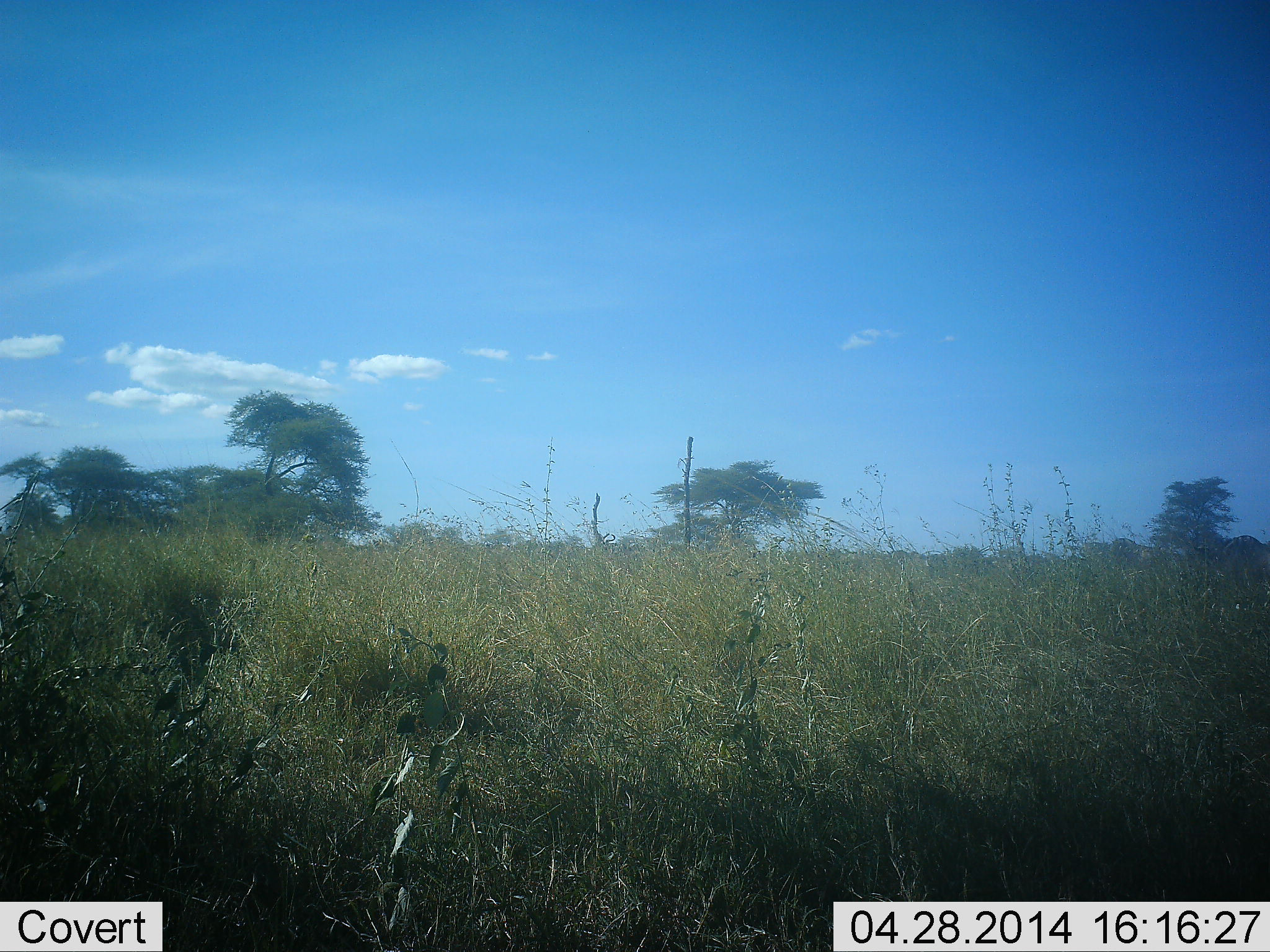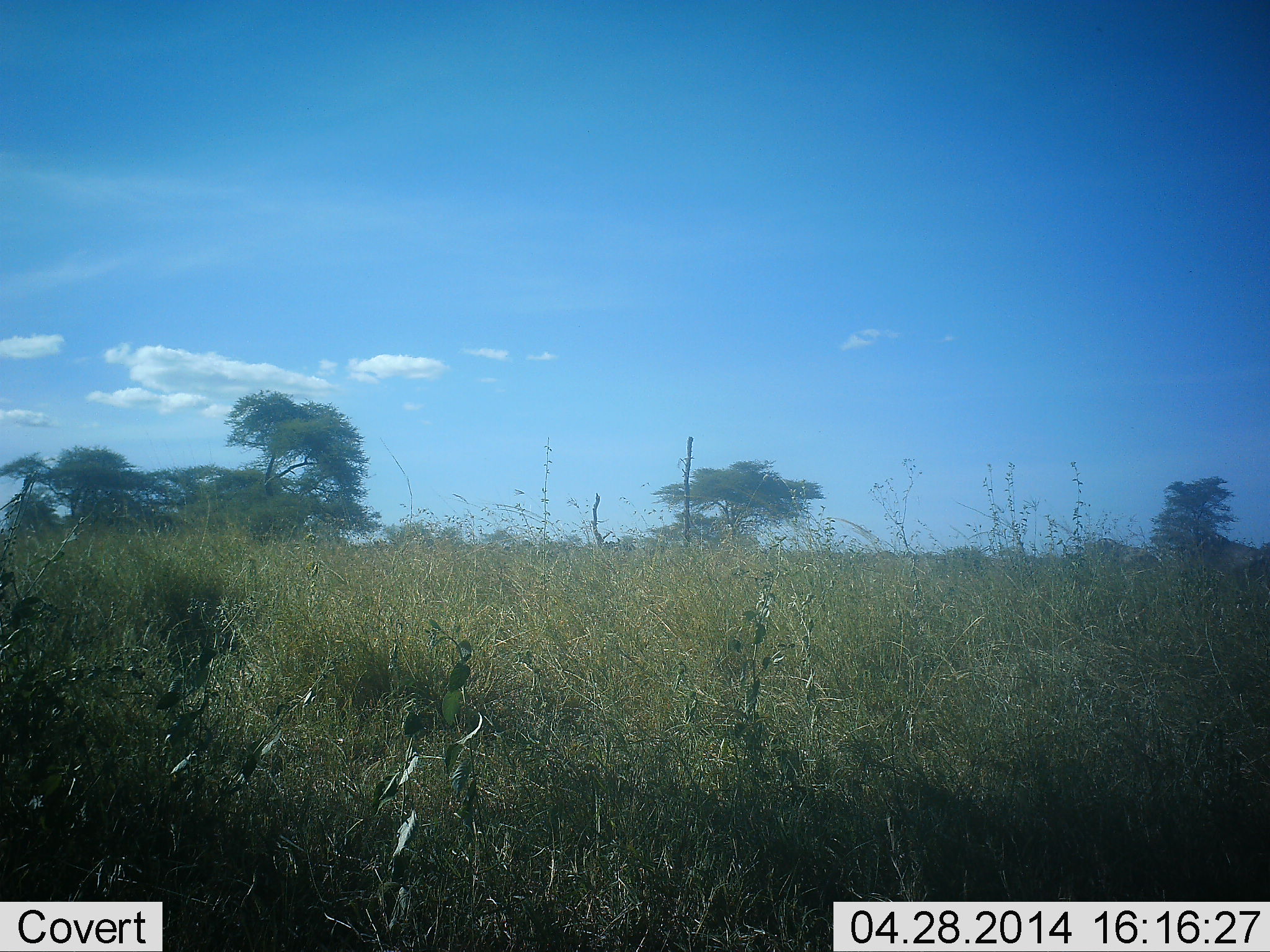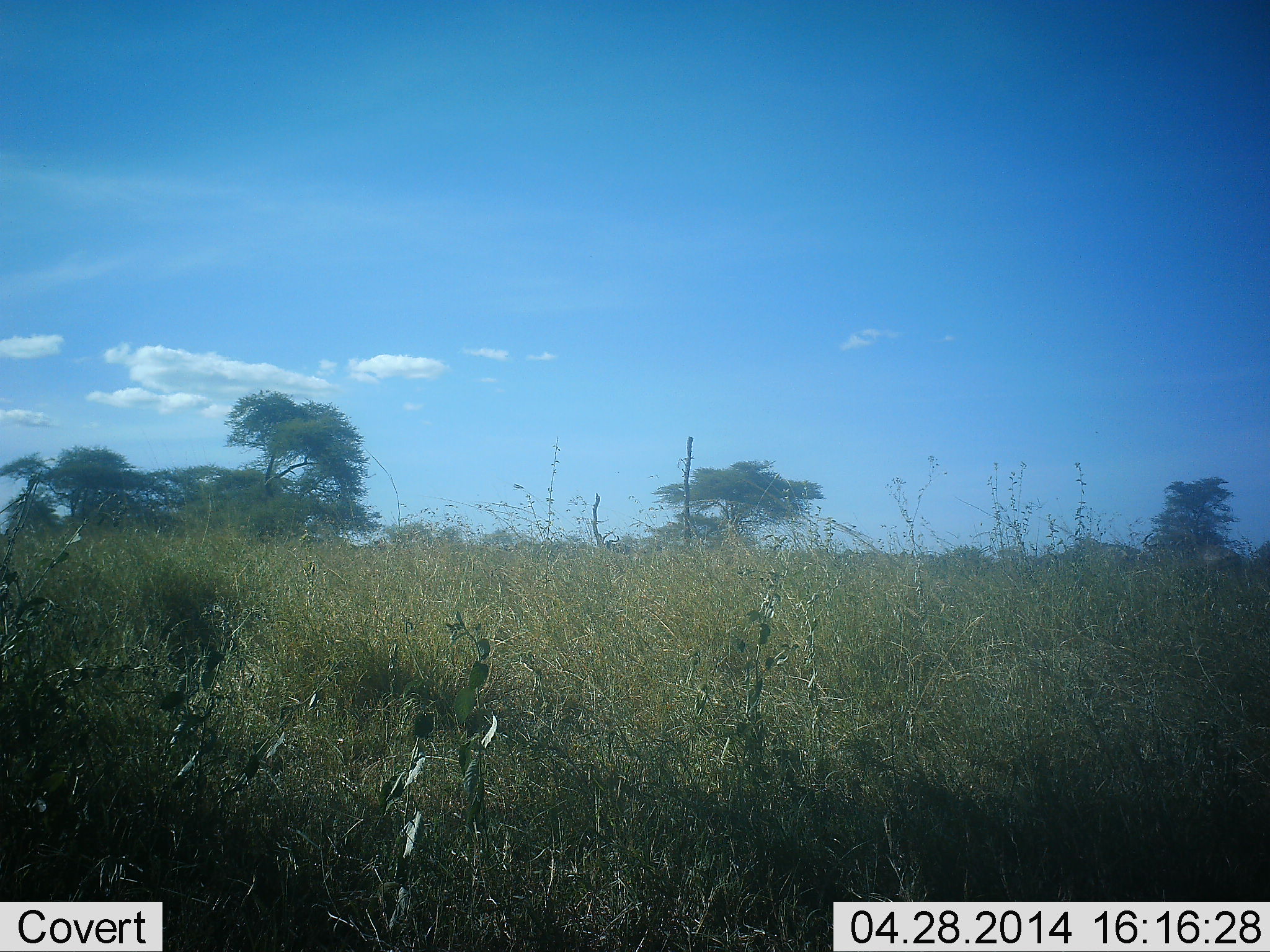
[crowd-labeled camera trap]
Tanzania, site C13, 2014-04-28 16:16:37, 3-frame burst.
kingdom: Animalia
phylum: Chordata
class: Mammalia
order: Artiodactyla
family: Bovidae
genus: Connochaetes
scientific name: Connochaetes taurinus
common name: blue wildebeest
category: wildebeest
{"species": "wildebeest (blue wildebeest) (Connochaetes taurinus)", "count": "2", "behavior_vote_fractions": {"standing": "0%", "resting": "0%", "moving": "100%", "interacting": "0%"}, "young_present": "0%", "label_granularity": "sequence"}